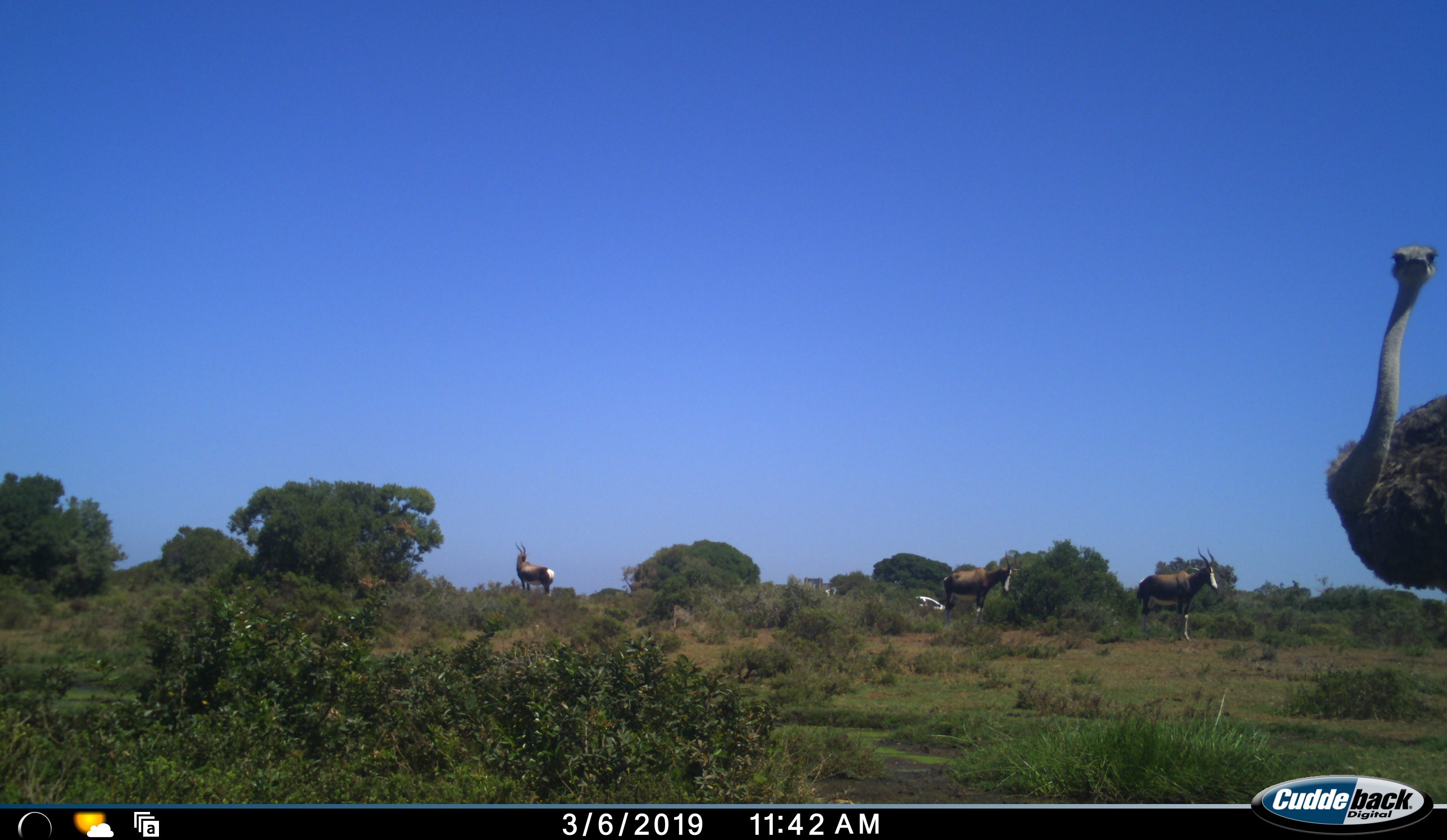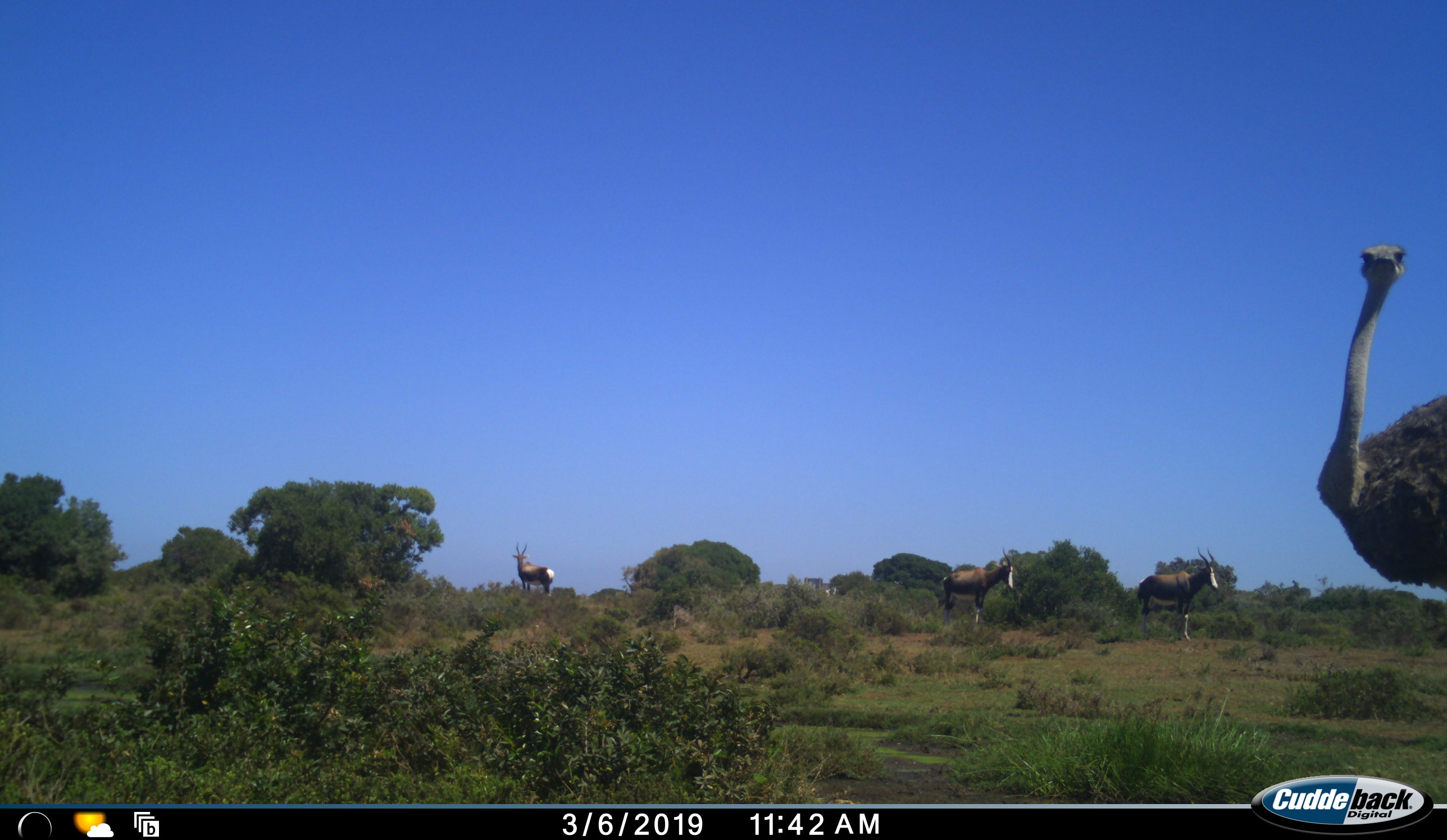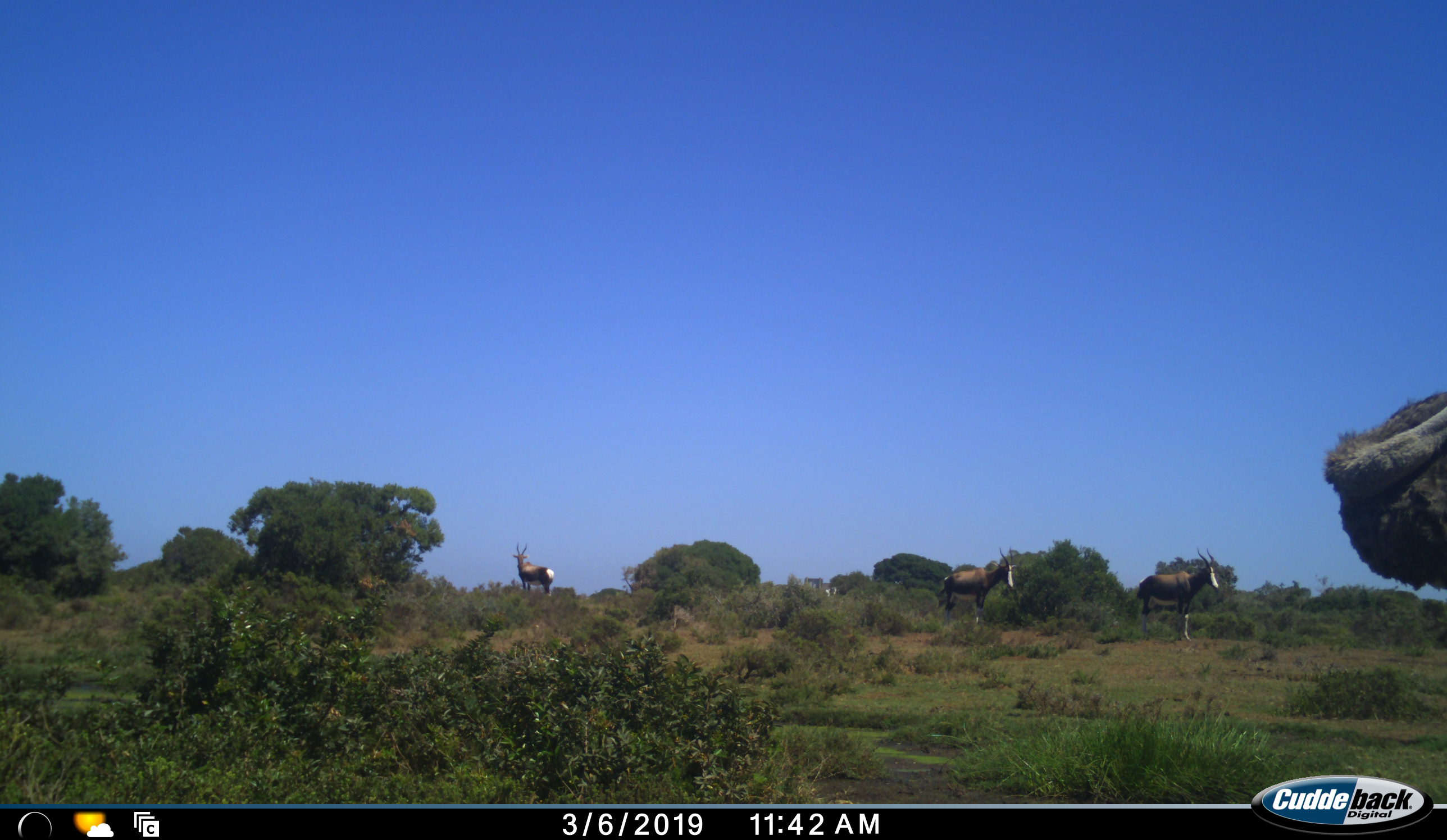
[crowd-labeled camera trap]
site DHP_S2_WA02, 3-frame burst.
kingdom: Animalia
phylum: Chordata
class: Mammalia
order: Artiodactyla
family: Bovidae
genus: Damaliscus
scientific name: Damaliscus pygargus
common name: bontebok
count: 3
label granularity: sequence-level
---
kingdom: Animalia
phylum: Chordata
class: Aves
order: Struthioniformes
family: Struthionidae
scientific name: Struthionidae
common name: ostrich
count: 1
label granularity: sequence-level